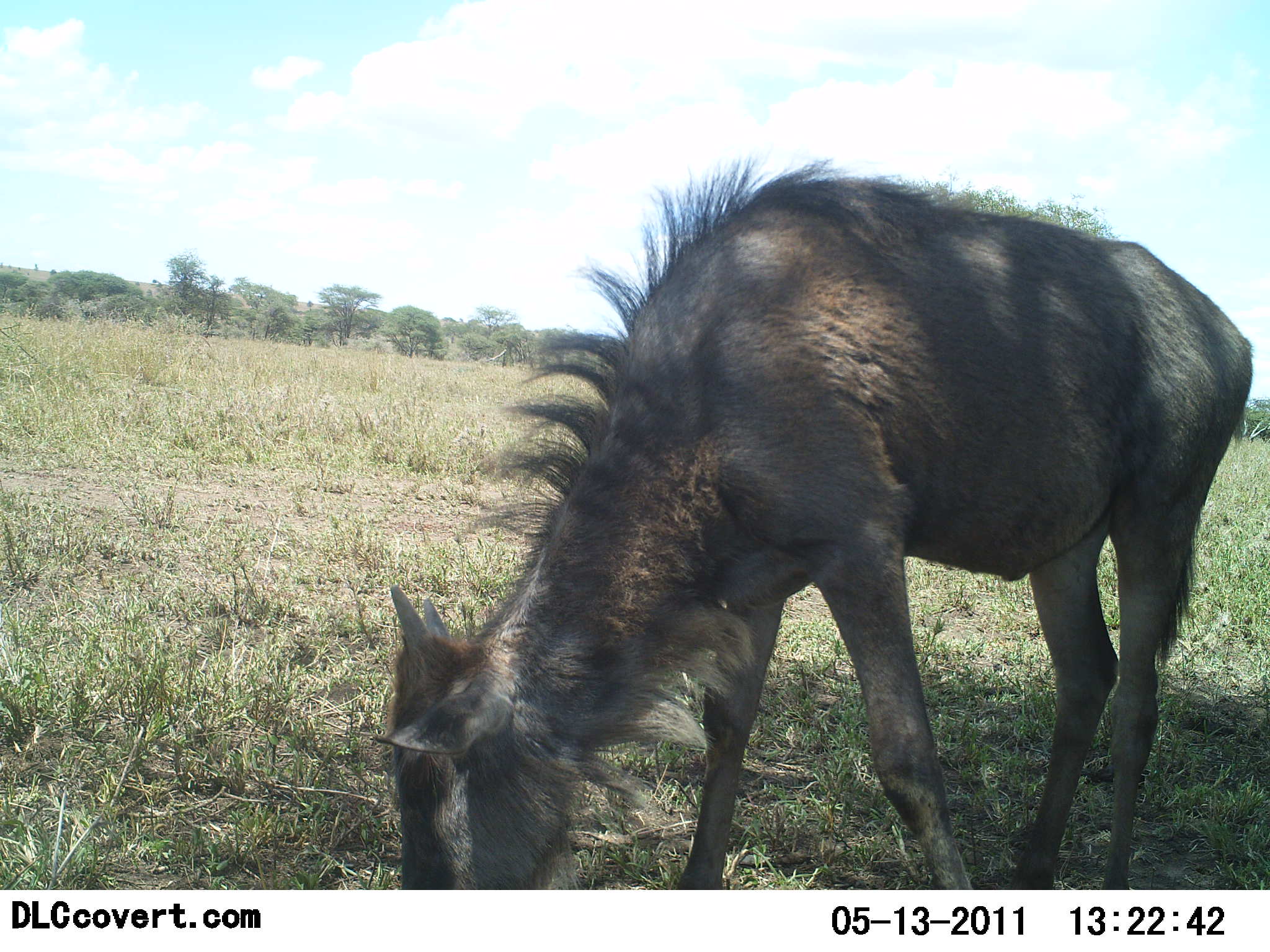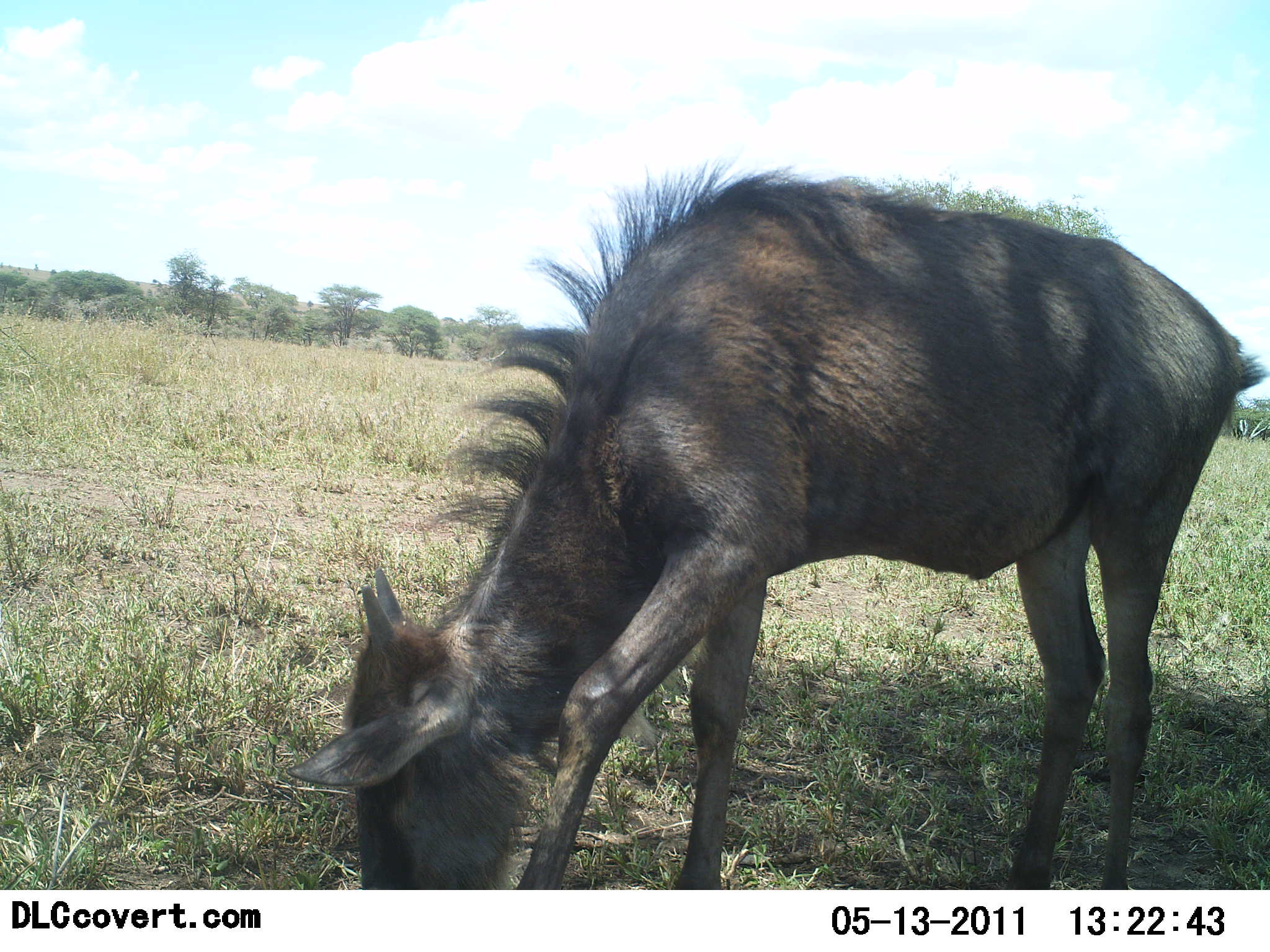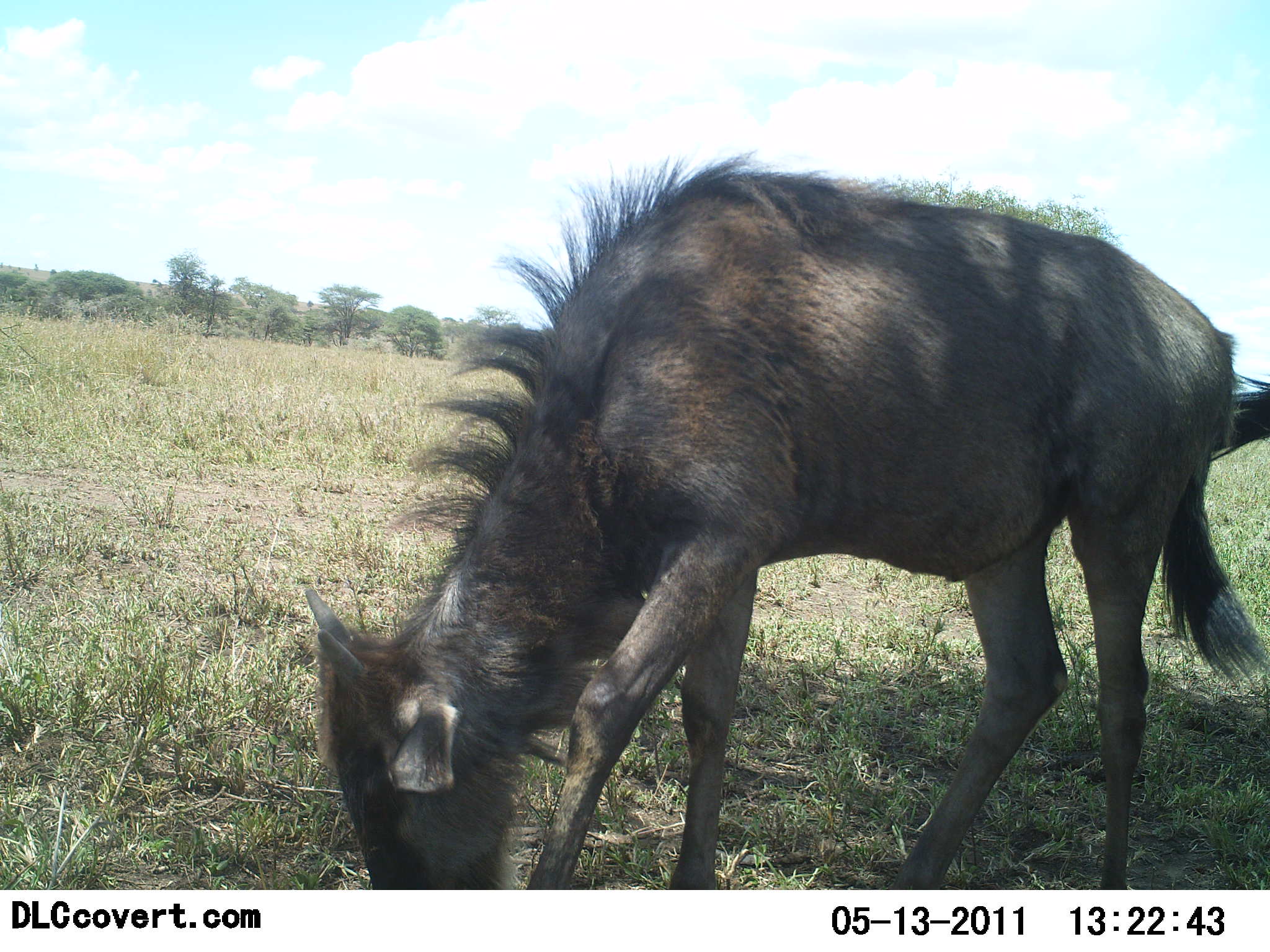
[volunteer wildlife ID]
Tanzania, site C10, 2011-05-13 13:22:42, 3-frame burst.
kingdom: Animalia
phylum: Chordata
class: Mammalia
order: Artiodactyla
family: Bovidae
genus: Connochaetes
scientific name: Connochaetes taurinus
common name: blue wildebeest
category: wildebeest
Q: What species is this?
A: Wildebeest (blue wildebeest) (Connochaetes taurinus).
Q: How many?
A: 1.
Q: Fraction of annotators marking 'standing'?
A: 31%.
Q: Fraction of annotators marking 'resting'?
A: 0%.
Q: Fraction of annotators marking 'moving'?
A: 0%.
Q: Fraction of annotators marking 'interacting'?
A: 0%.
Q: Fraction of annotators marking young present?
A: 69%.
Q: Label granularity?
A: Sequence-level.